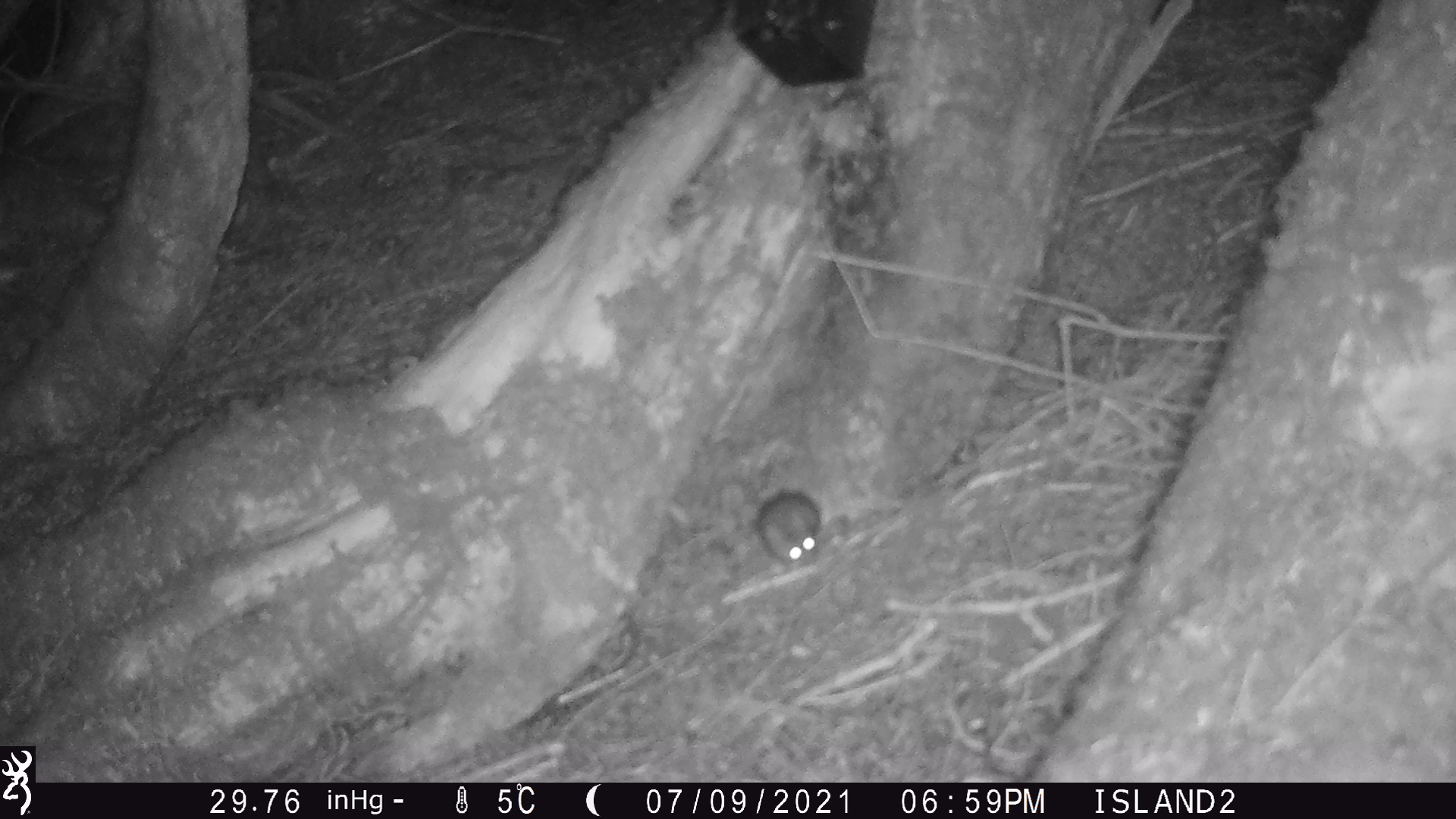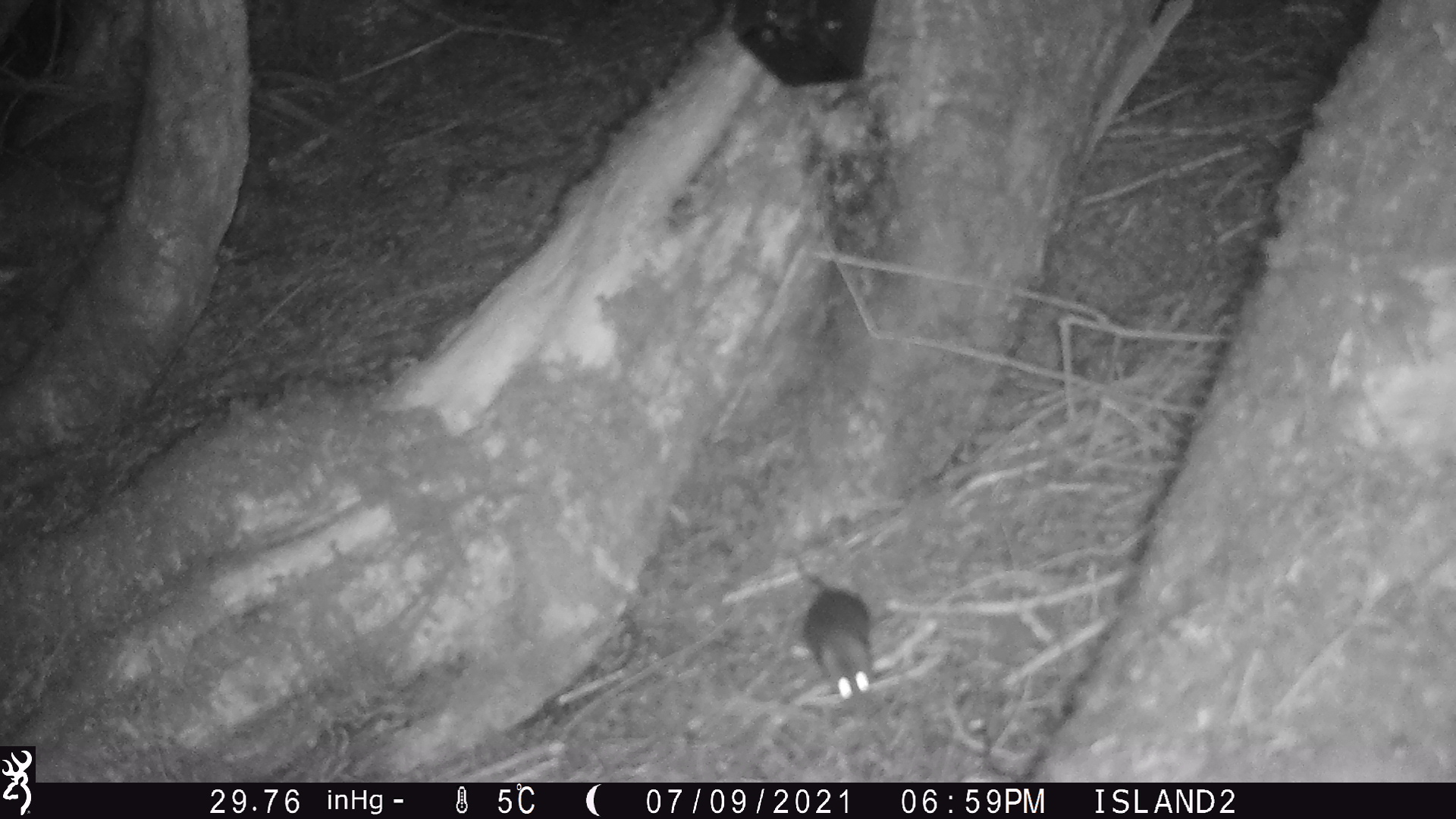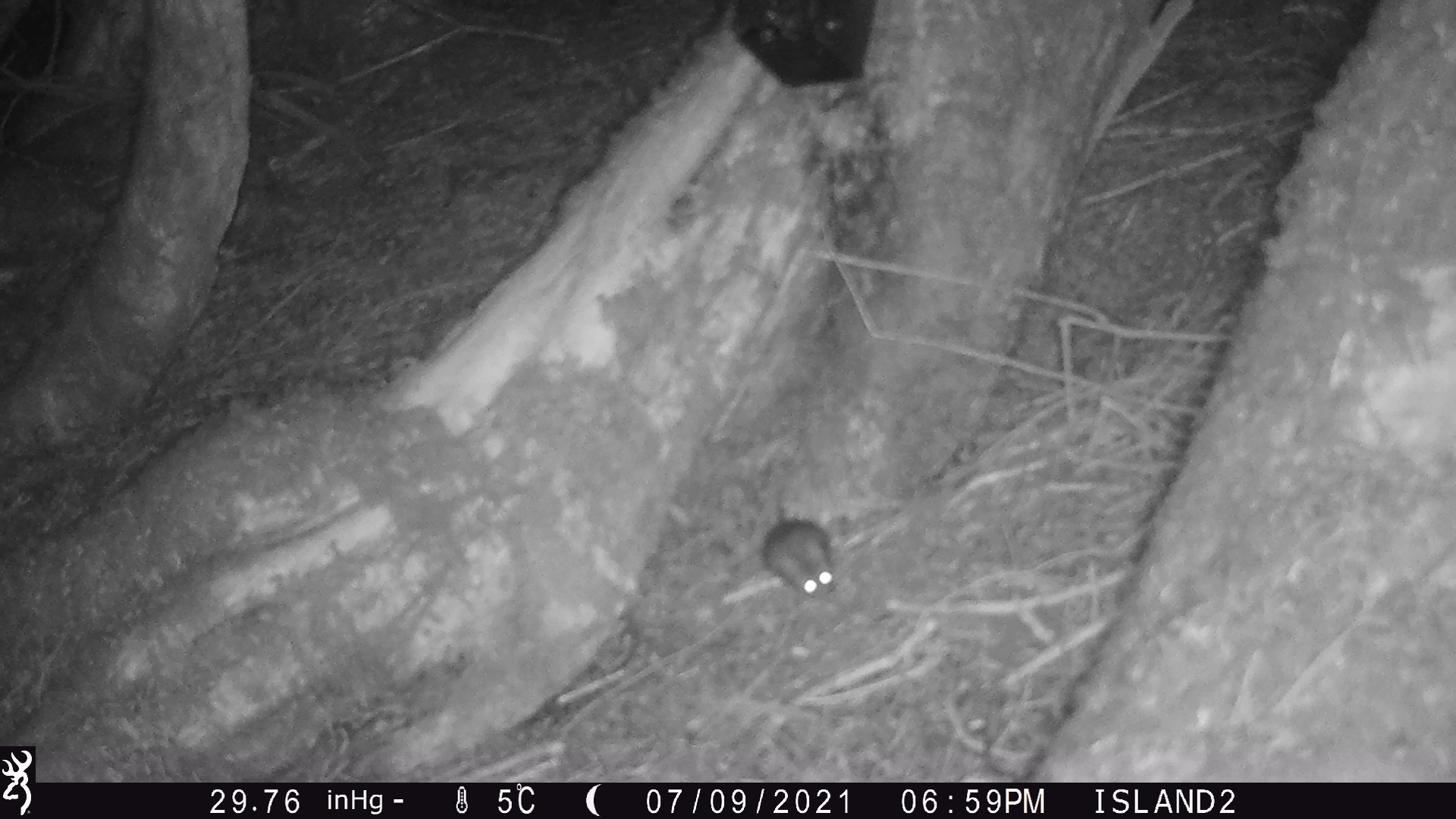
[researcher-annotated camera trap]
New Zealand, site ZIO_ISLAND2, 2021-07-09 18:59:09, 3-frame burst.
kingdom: Animalia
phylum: Chordata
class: Mammalia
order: Rodentia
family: Muridae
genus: Rattus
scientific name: Rattus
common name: rat